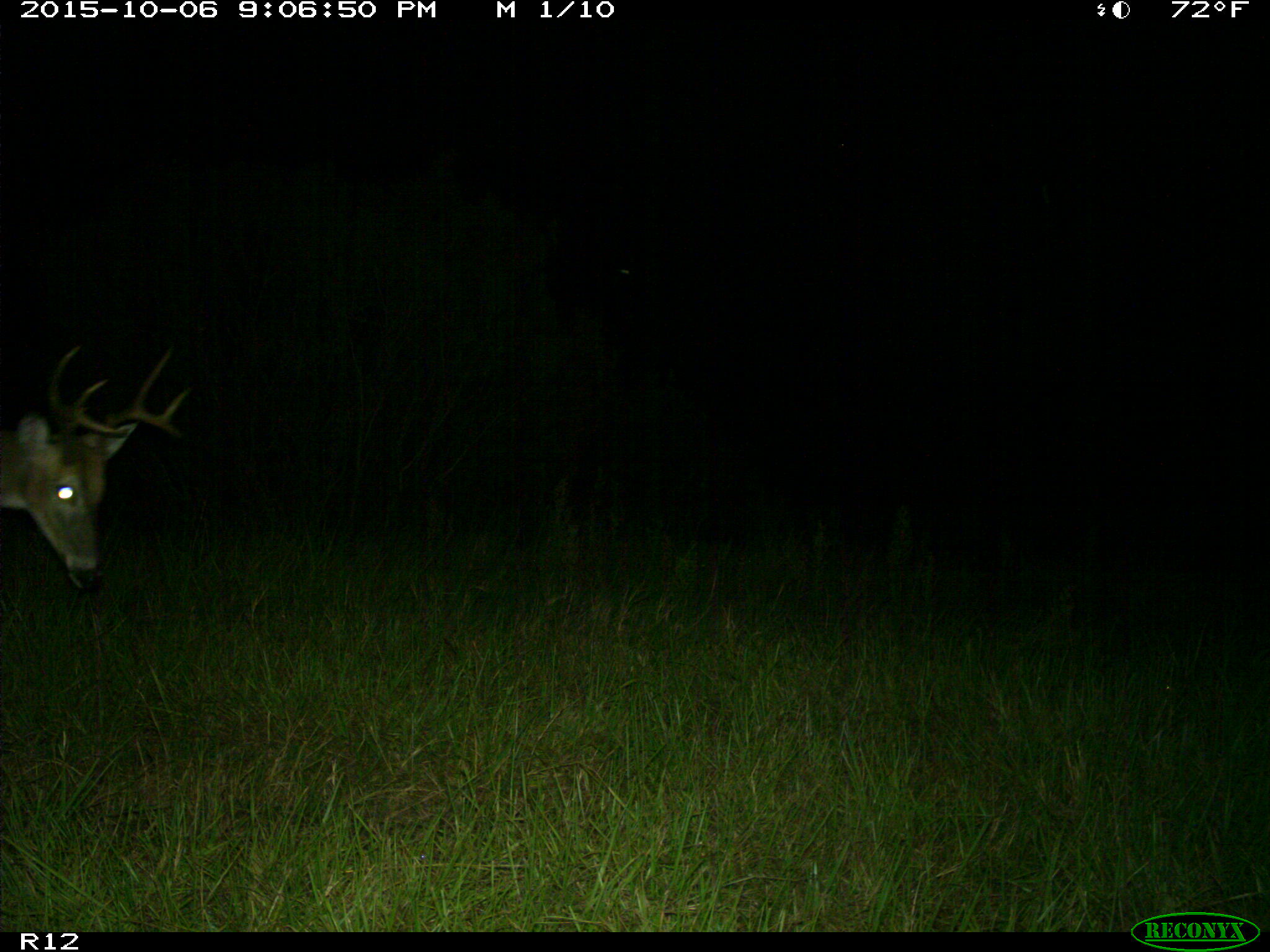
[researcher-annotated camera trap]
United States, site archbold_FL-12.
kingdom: Animalia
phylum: Chordata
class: Mammalia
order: Artiodactyla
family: Cervidae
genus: Odocoileus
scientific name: Odocoileus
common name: deer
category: unidentified deer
Unidentified deer (deer) (Odocoileus).